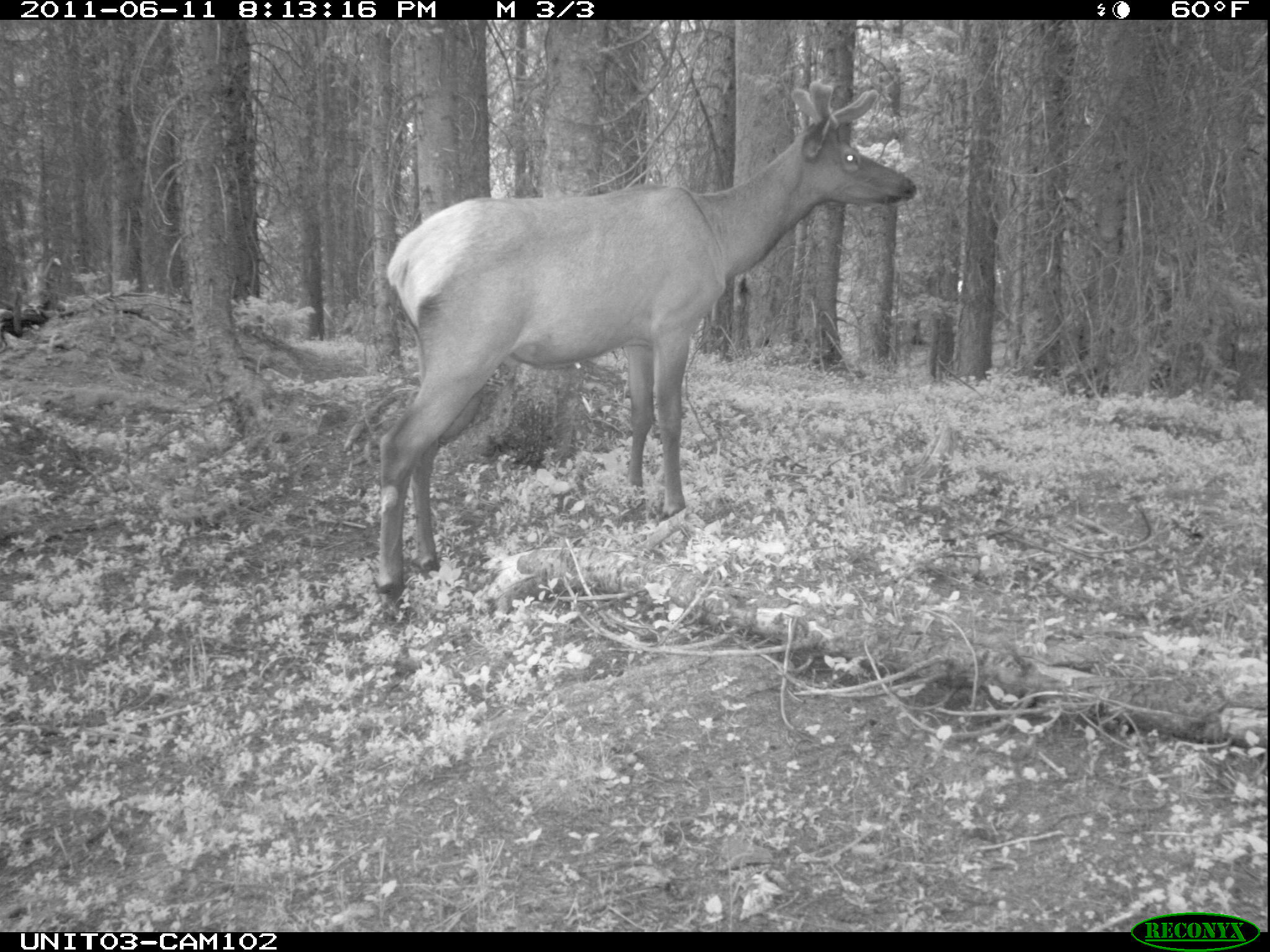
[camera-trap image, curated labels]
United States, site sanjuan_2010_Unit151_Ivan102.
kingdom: Animalia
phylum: Chordata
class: Mammalia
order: Artiodactyla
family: Cervidae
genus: Cervus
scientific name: Cervus elaphus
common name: red deer